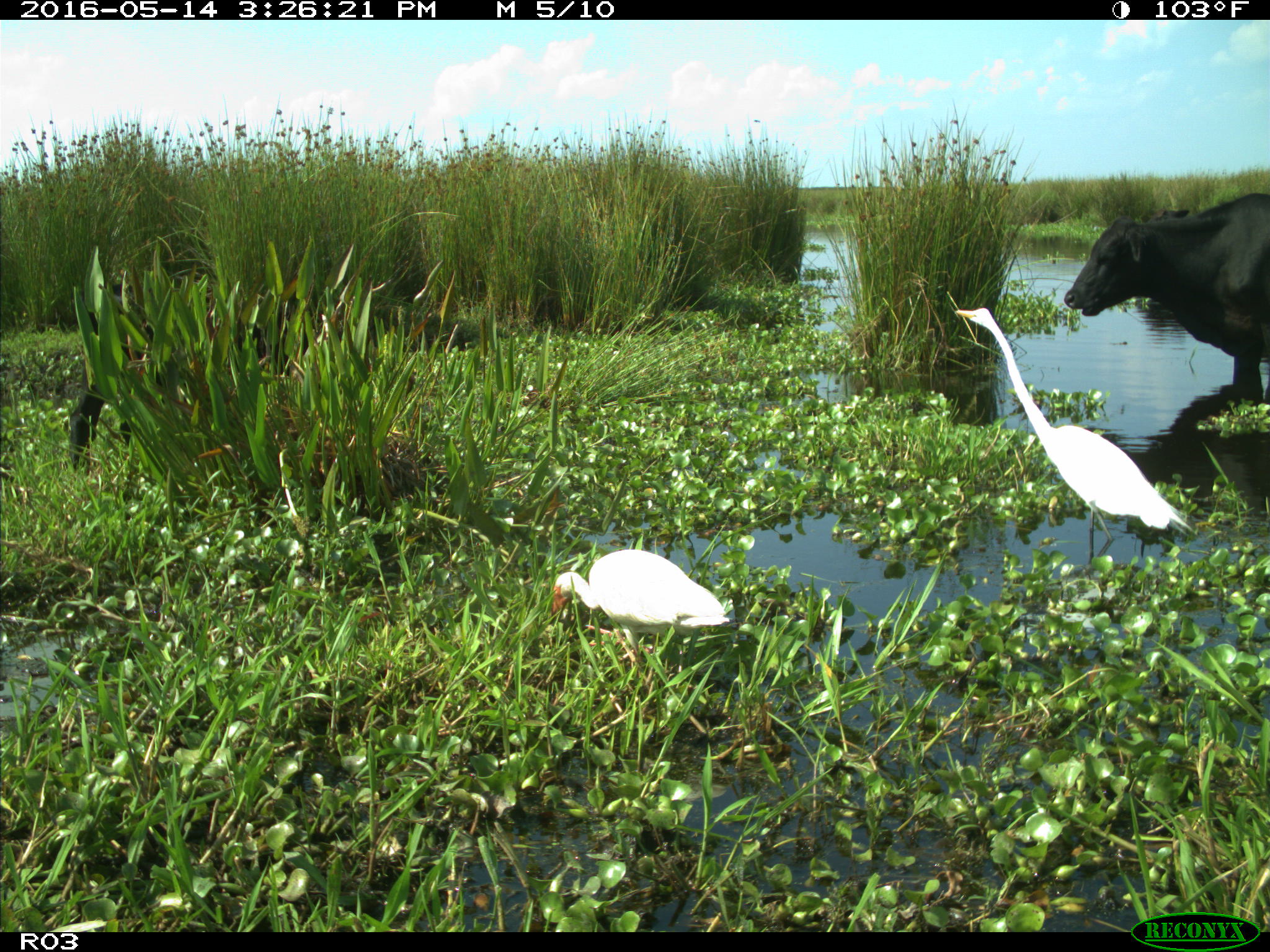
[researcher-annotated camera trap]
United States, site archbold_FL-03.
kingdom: Animalia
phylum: Chordata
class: Mammalia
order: Artiodactyla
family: Bovidae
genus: Bos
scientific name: Bos taurus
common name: domestic cow